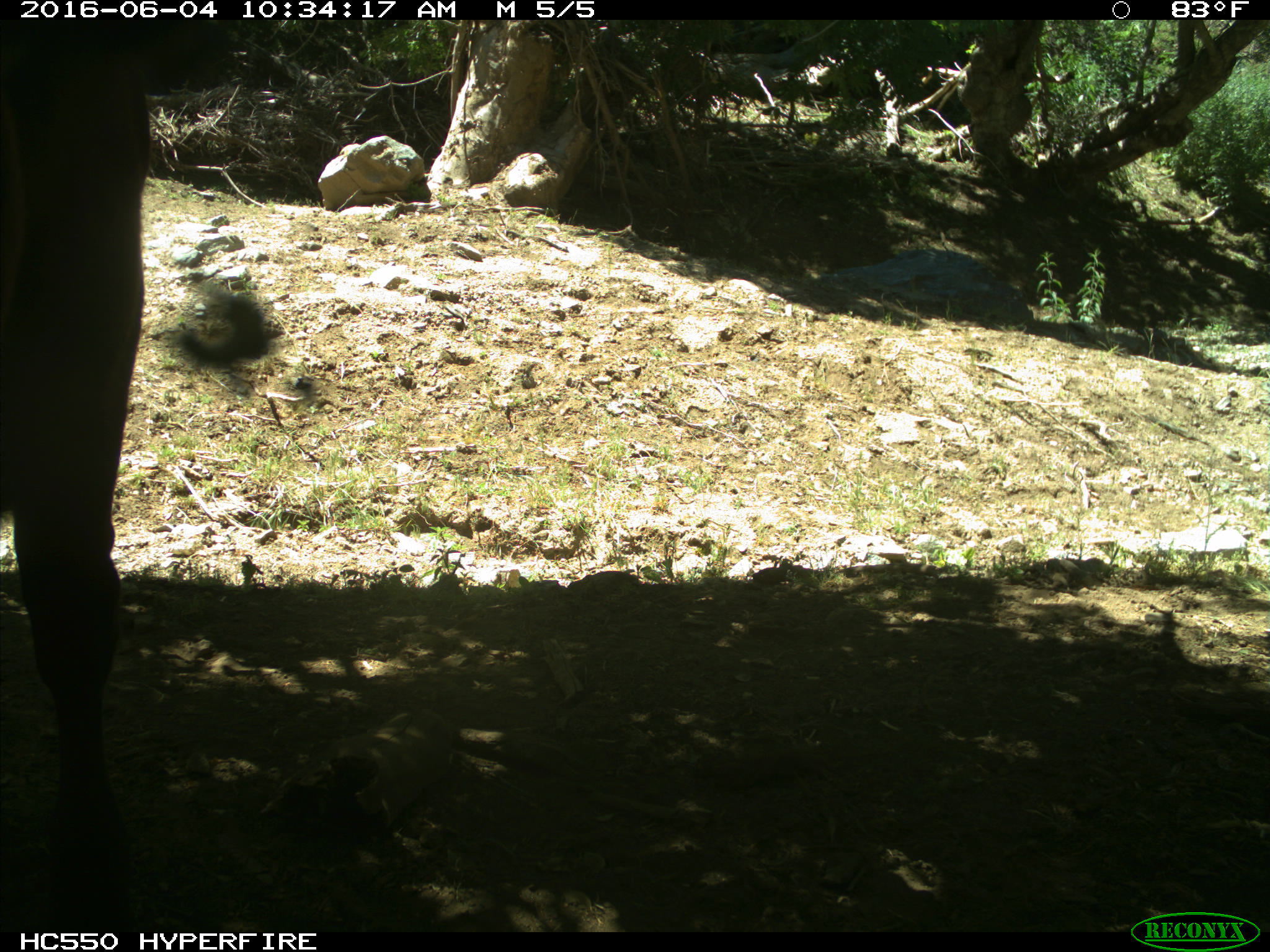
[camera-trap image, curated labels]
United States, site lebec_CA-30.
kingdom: Animalia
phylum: Chordata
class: Mammalia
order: Artiodactyla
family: Bovidae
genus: Bos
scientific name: Bos taurus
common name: domestic cow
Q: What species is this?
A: Bos taurus (domestic cow).